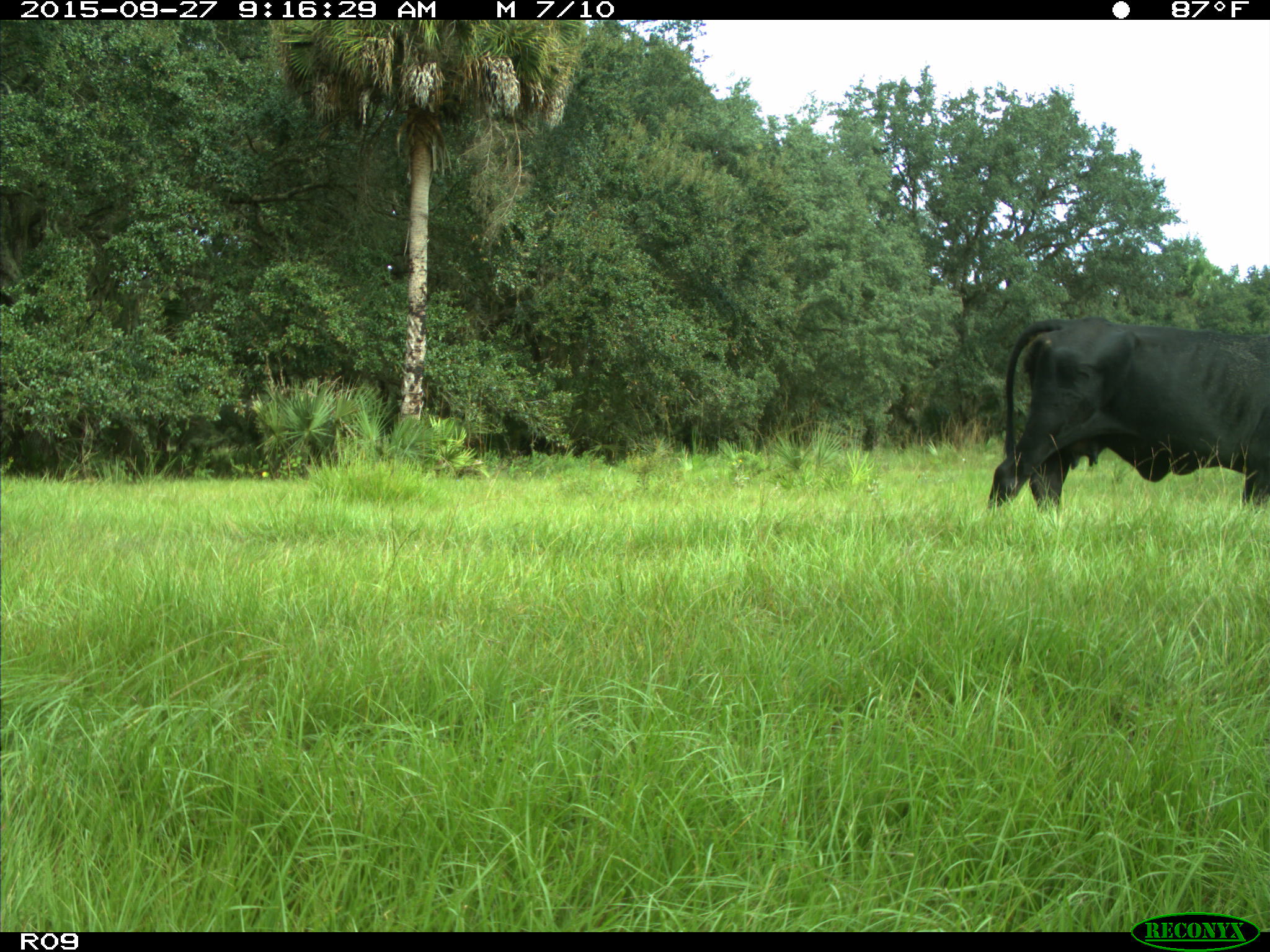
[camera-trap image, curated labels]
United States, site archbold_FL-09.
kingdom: Animalia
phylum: Chordata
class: Mammalia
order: Artiodactyla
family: Bovidae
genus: Bos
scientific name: Bos taurus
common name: domestic cow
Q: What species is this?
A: Bos taurus (domestic cow).